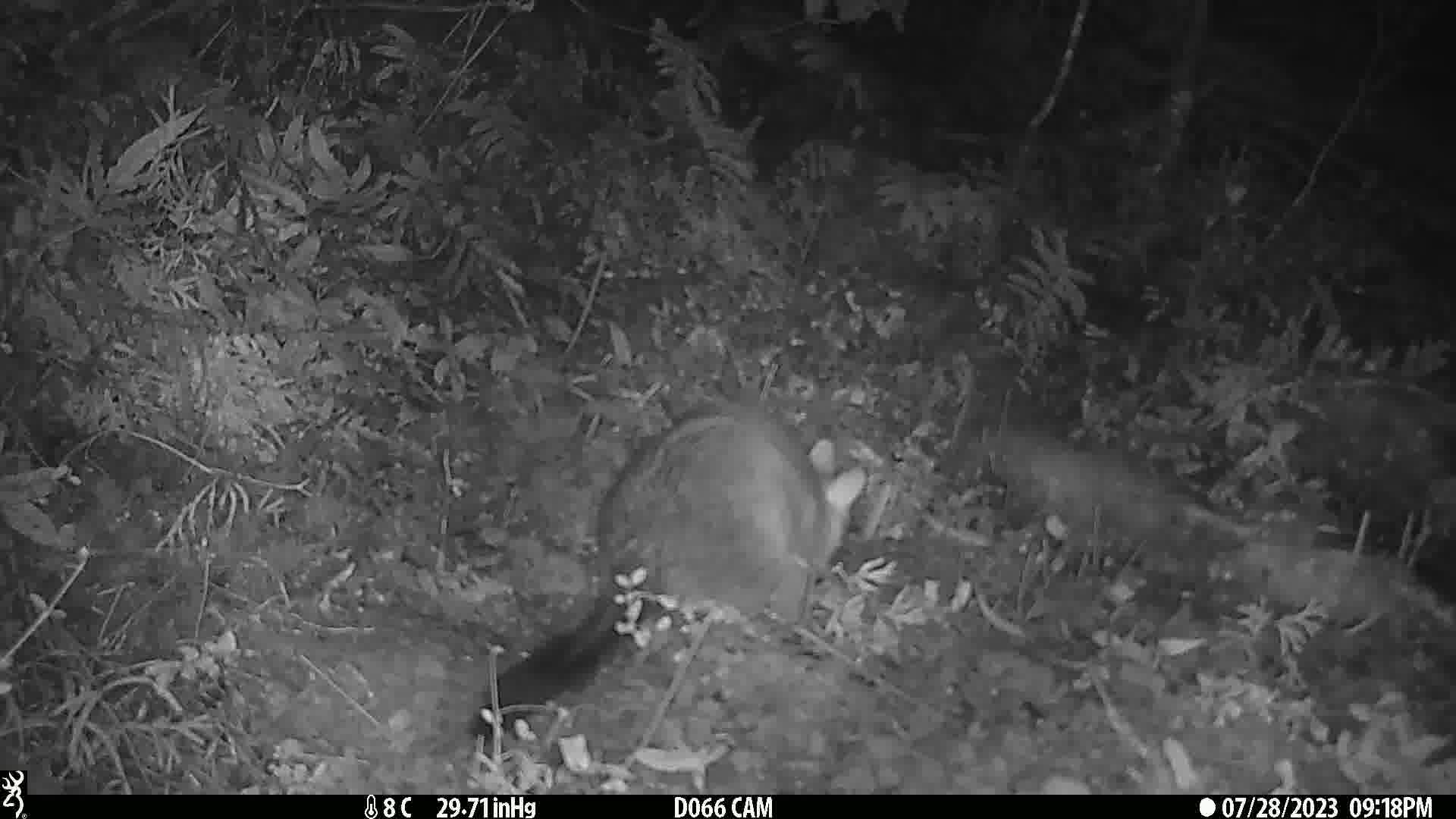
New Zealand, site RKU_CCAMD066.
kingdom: Animalia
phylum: Chordata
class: Mammalia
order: Diprotodontia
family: Phalangeridae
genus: Trichosurus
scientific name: Trichosurus vulpecula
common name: common brushtail possum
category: possum